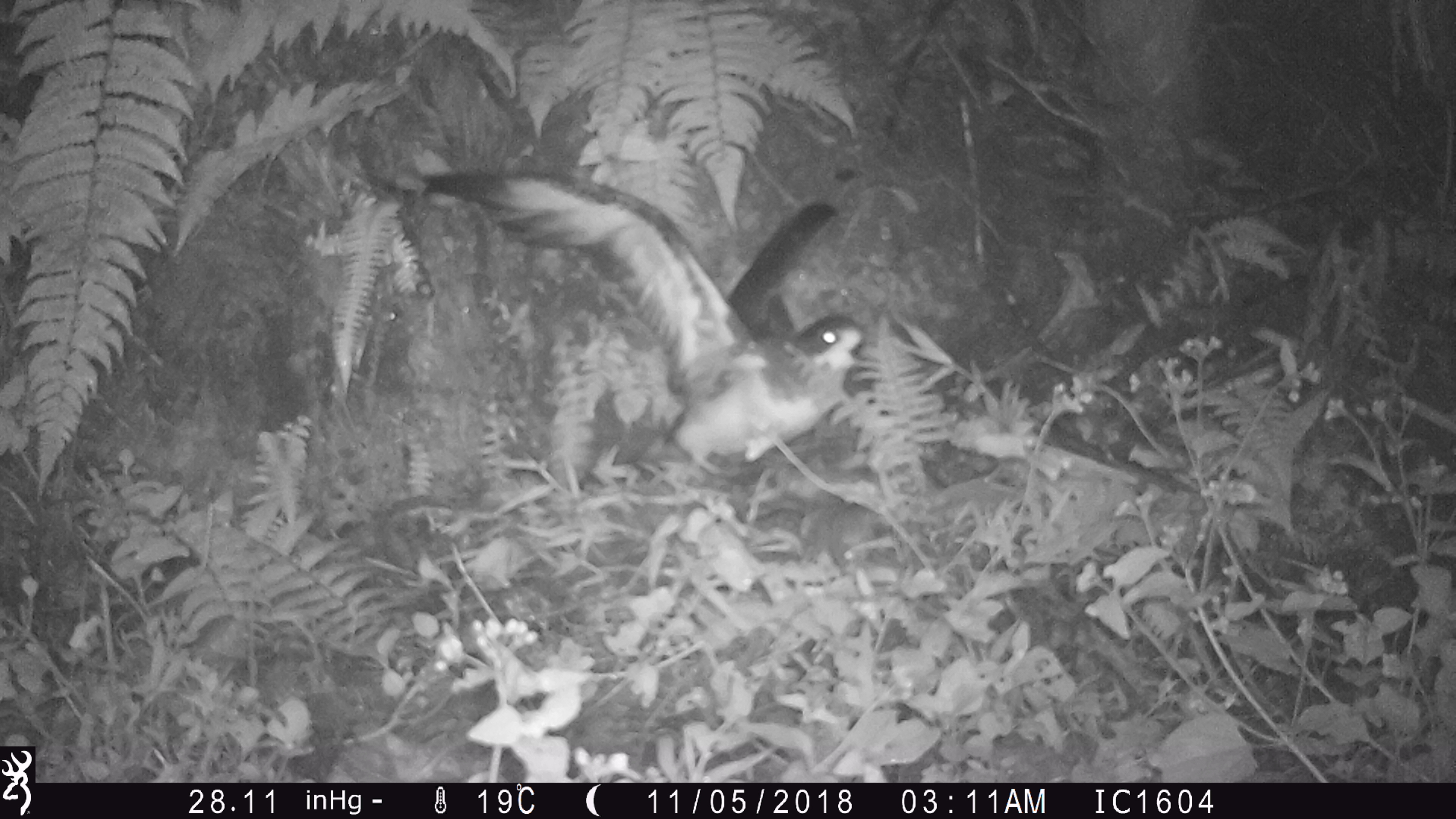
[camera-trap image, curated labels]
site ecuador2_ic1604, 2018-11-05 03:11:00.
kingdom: Animalia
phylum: Chordata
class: Aves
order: Procellariiformes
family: Procellariidae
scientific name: Procellariidae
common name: petrel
Petrel (Procellariidae).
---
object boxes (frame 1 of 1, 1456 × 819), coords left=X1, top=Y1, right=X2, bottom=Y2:
petrel: left=400, top=161, right=905, bottom=496